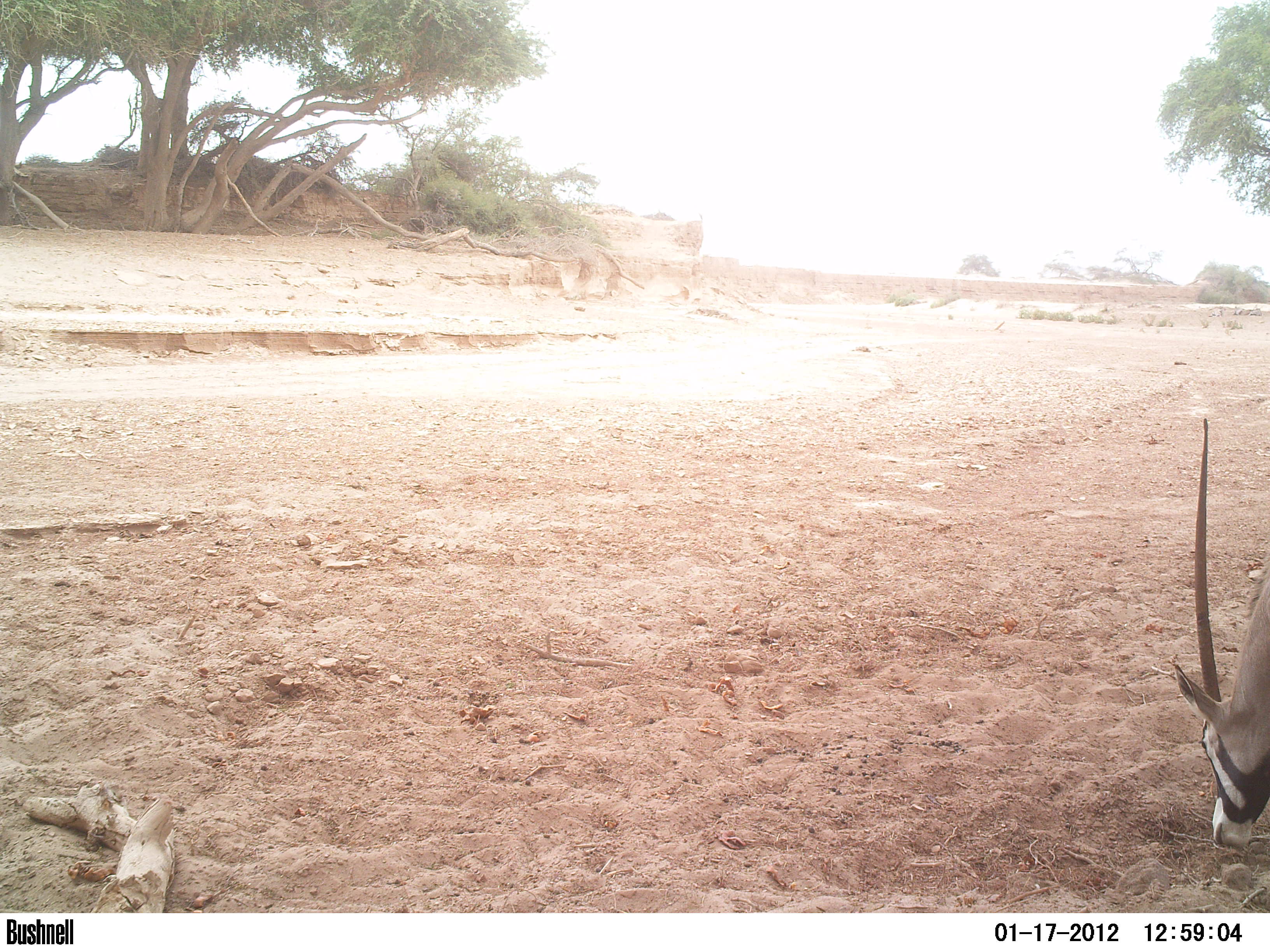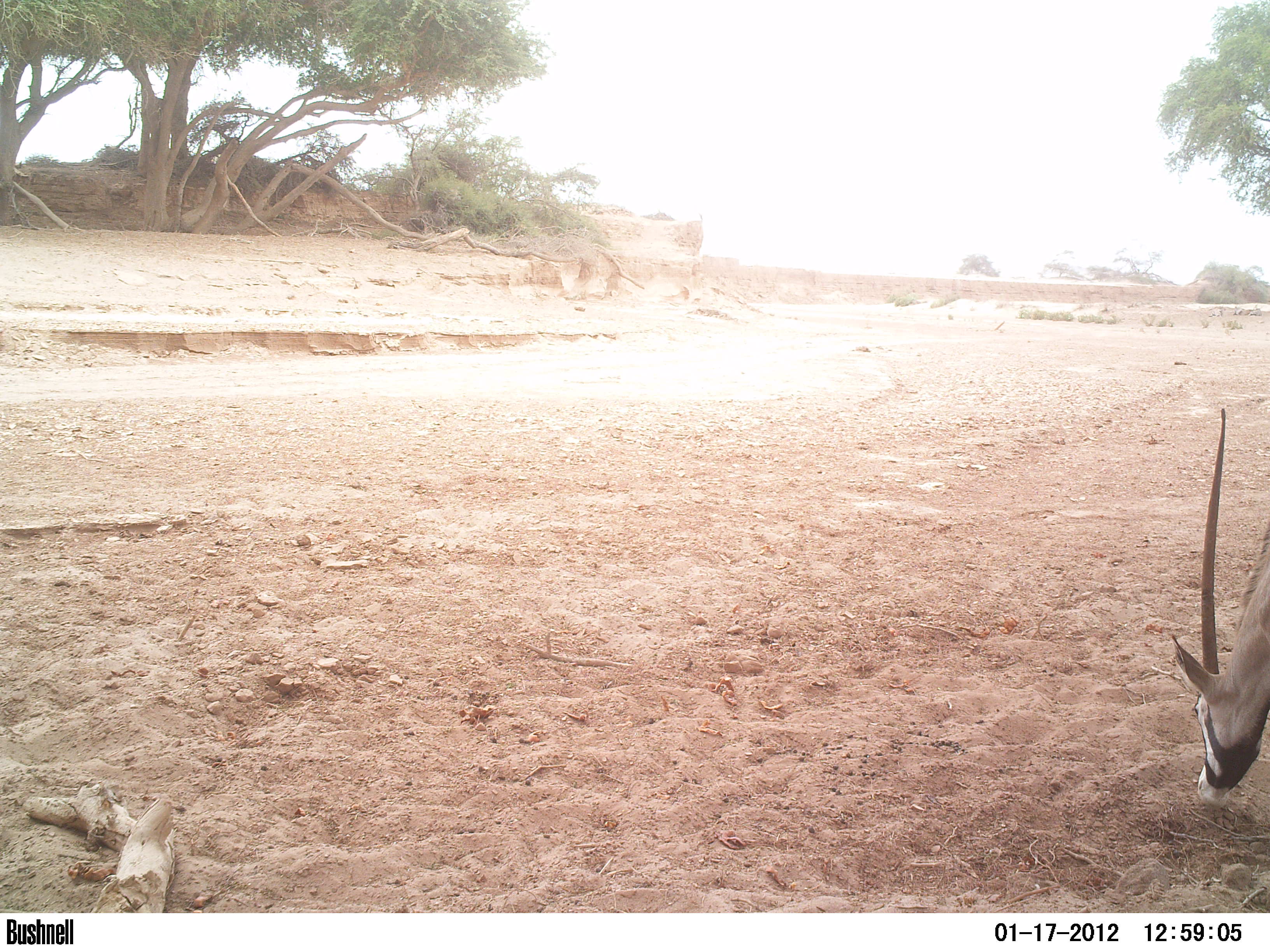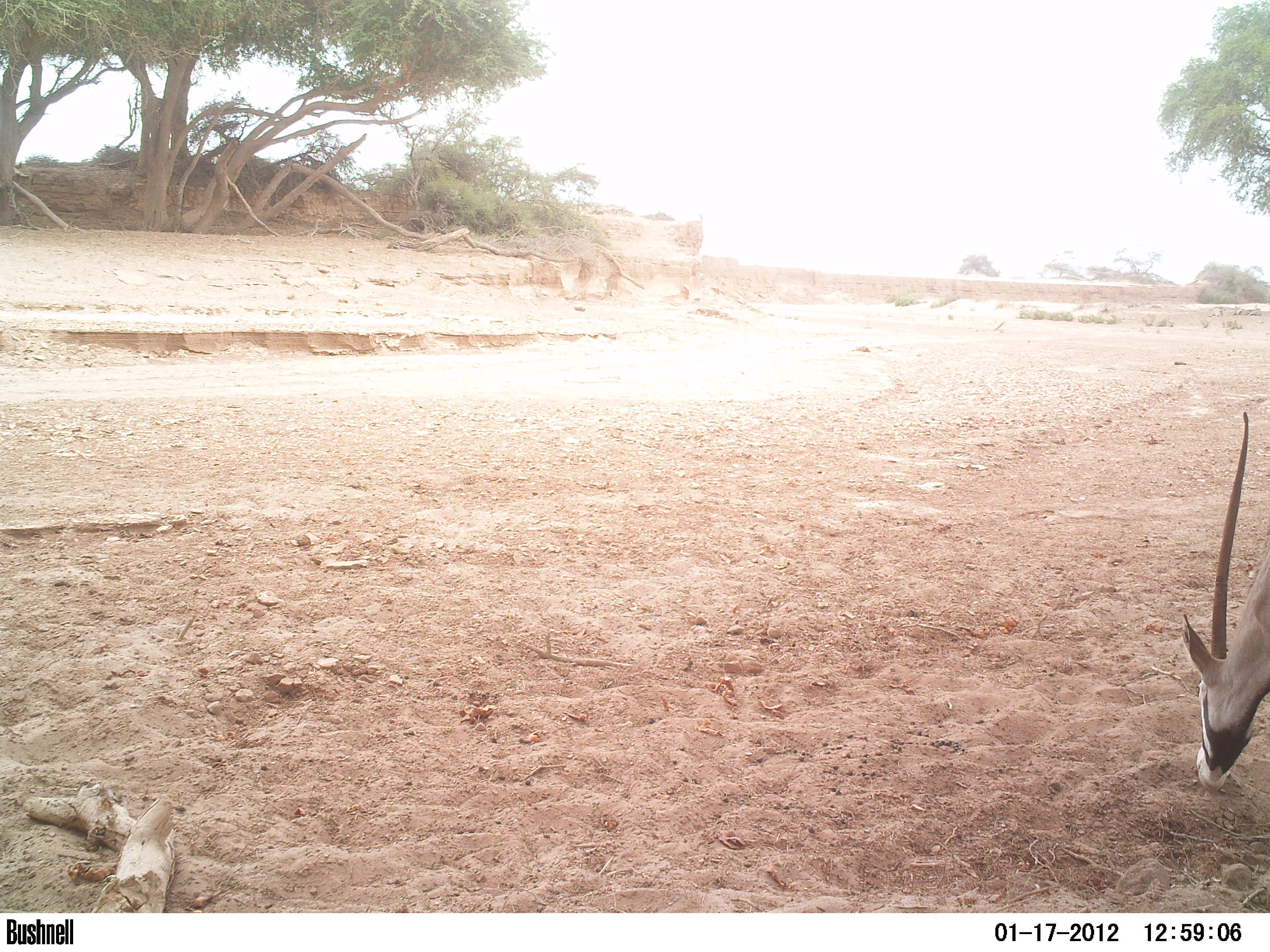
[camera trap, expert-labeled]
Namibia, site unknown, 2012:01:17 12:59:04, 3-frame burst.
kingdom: Animalia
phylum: Chordata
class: Mammalia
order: Artiodactyla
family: Bovidae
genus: Oryx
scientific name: Oryx gazella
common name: gemsbok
Oryx gazella (gemsbok).